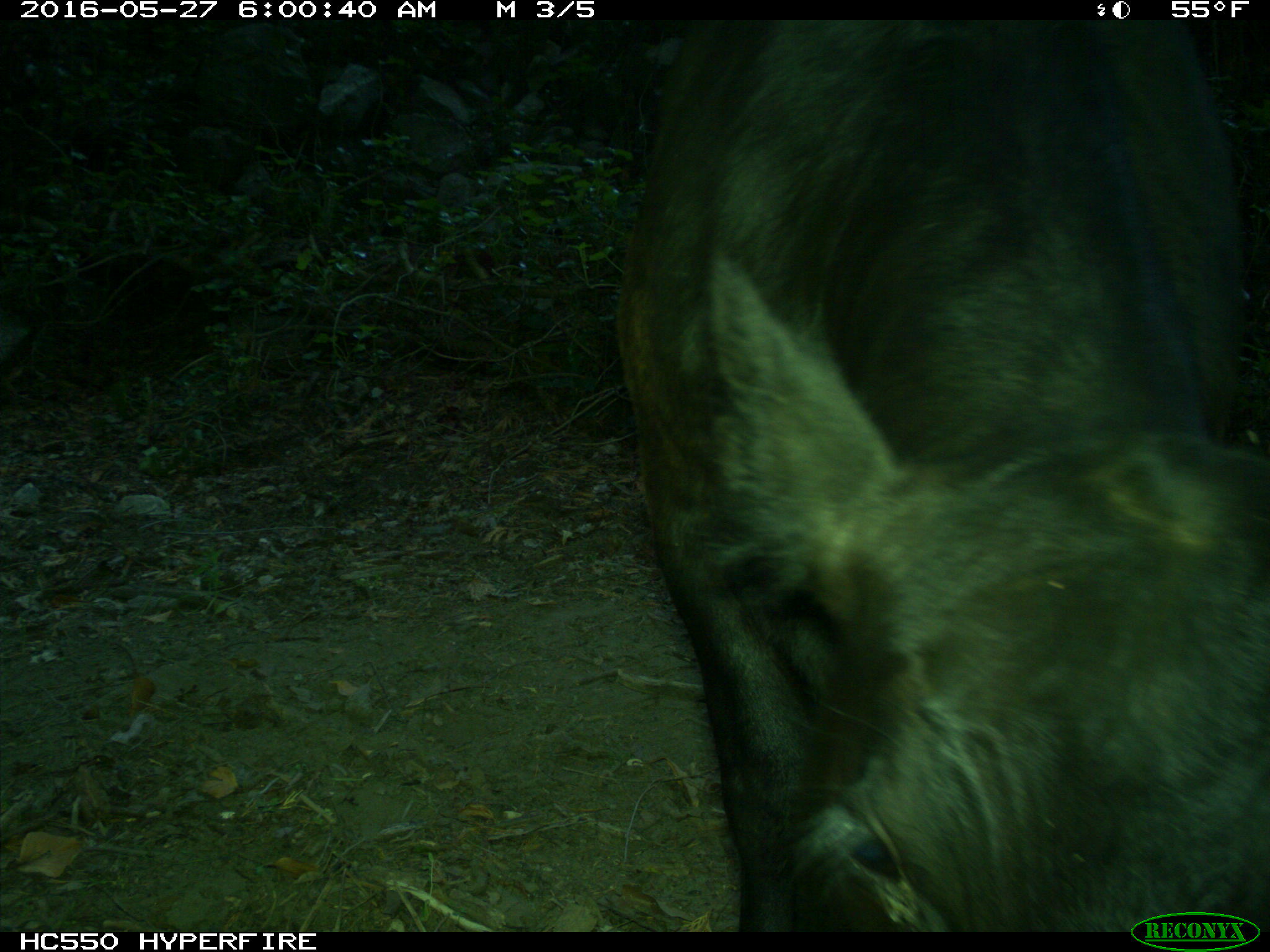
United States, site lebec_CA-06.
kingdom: Animalia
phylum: Chordata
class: Mammalia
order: Artiodactyla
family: Bovidae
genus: Bos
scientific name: Bos taurus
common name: domestic cow